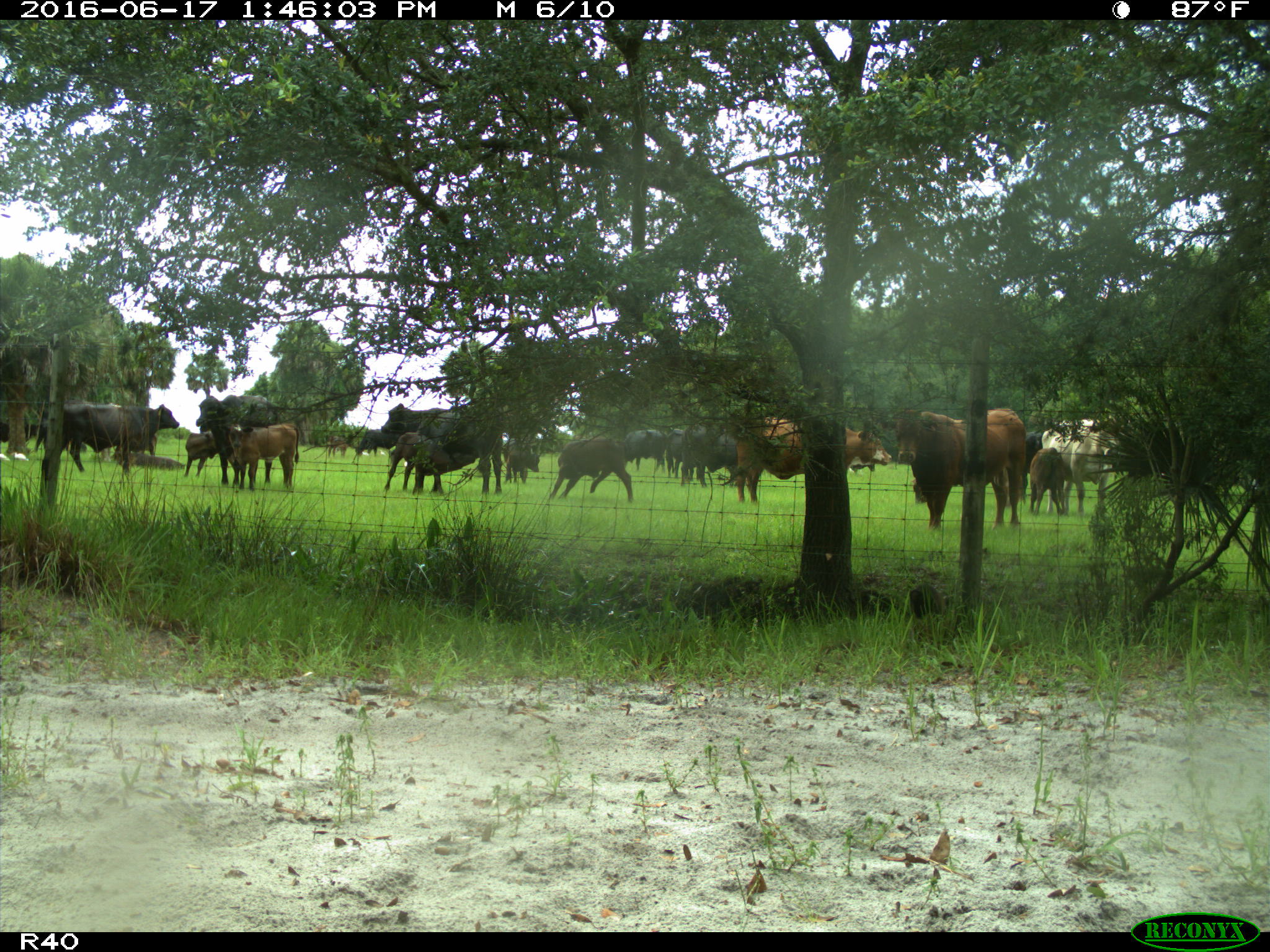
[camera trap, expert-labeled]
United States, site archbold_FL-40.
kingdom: Animalia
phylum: Chordata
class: Mammalia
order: Artiodactyla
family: Suidae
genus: Sus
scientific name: Sus scrofa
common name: wild boar